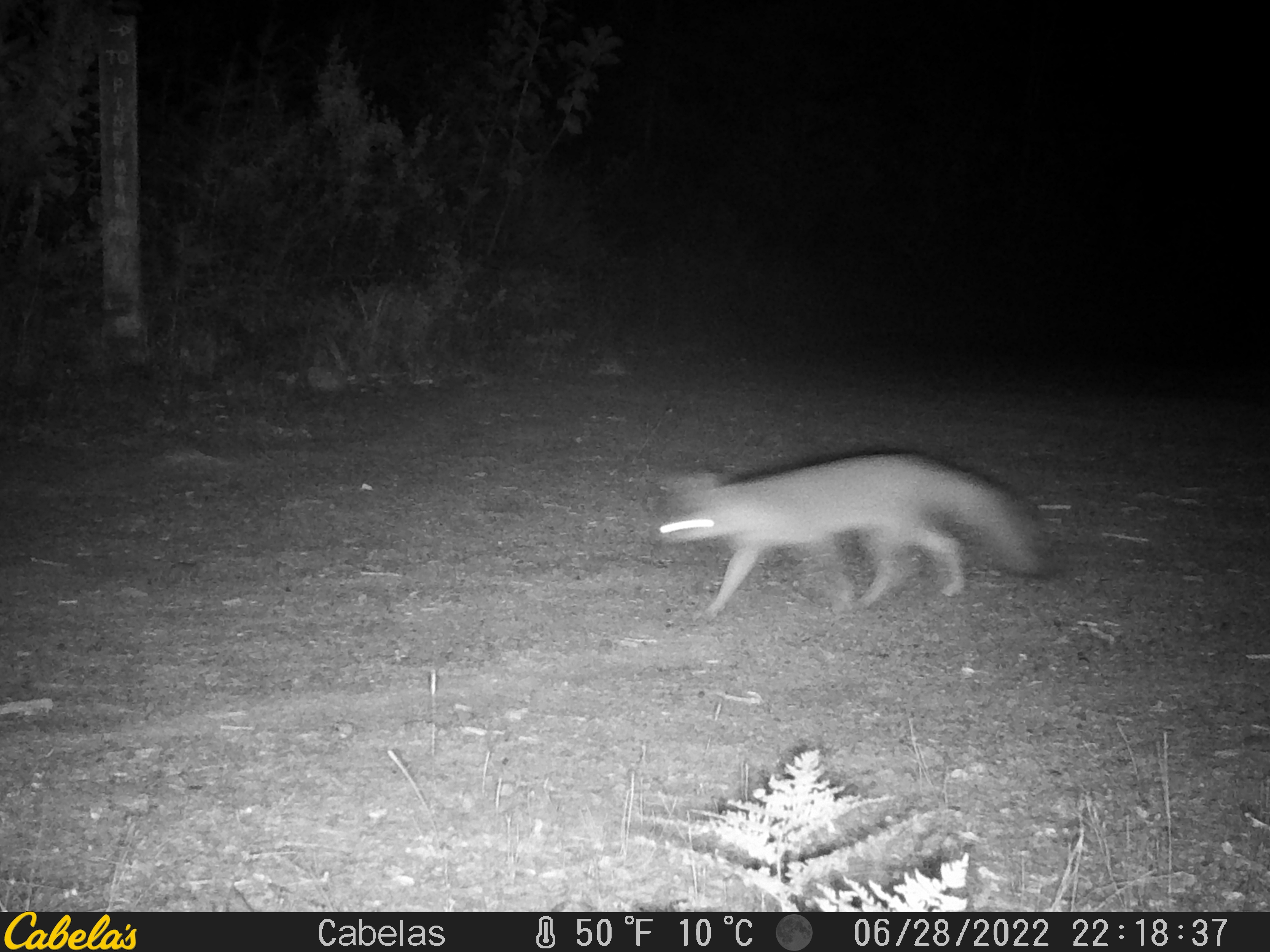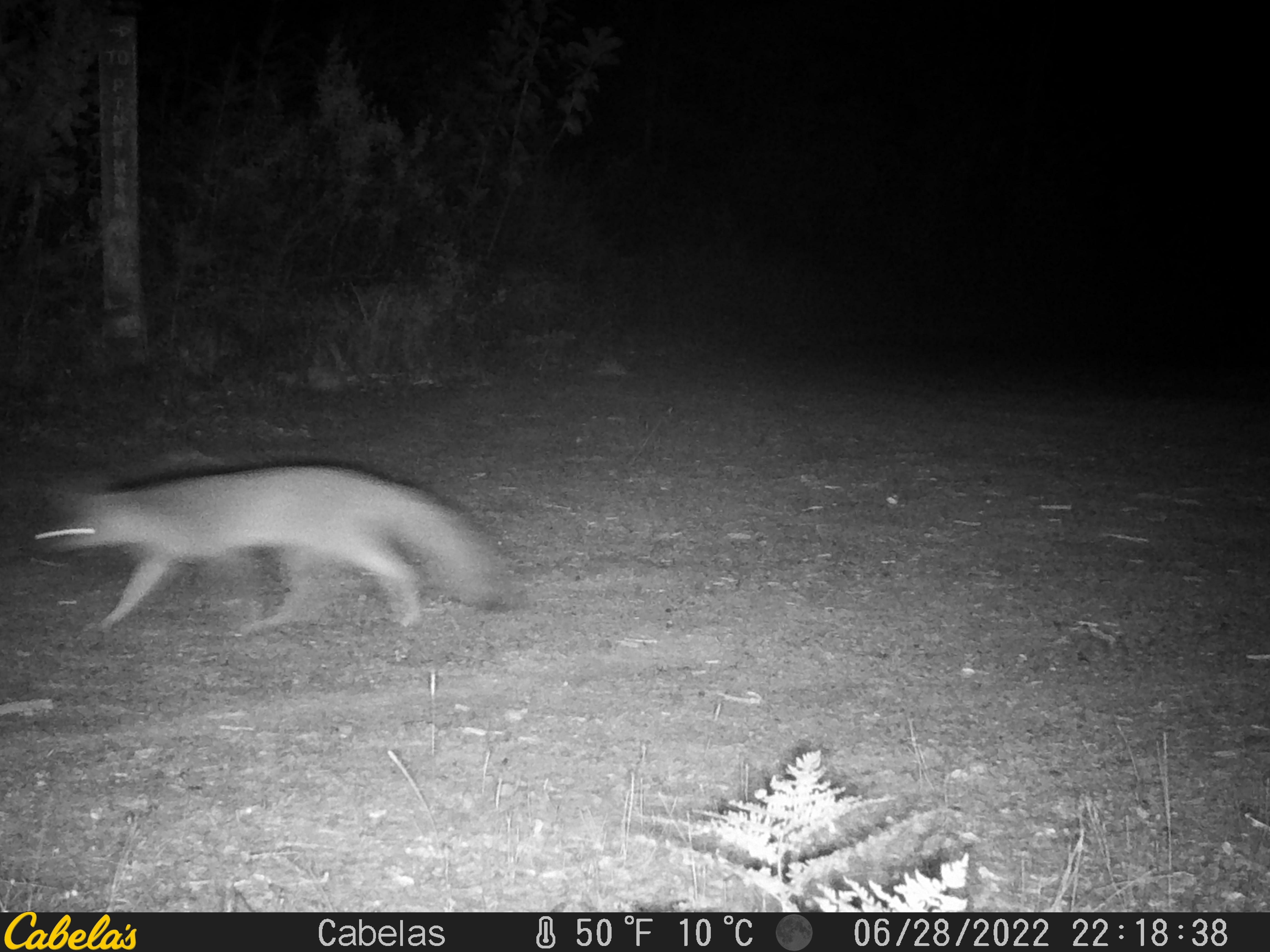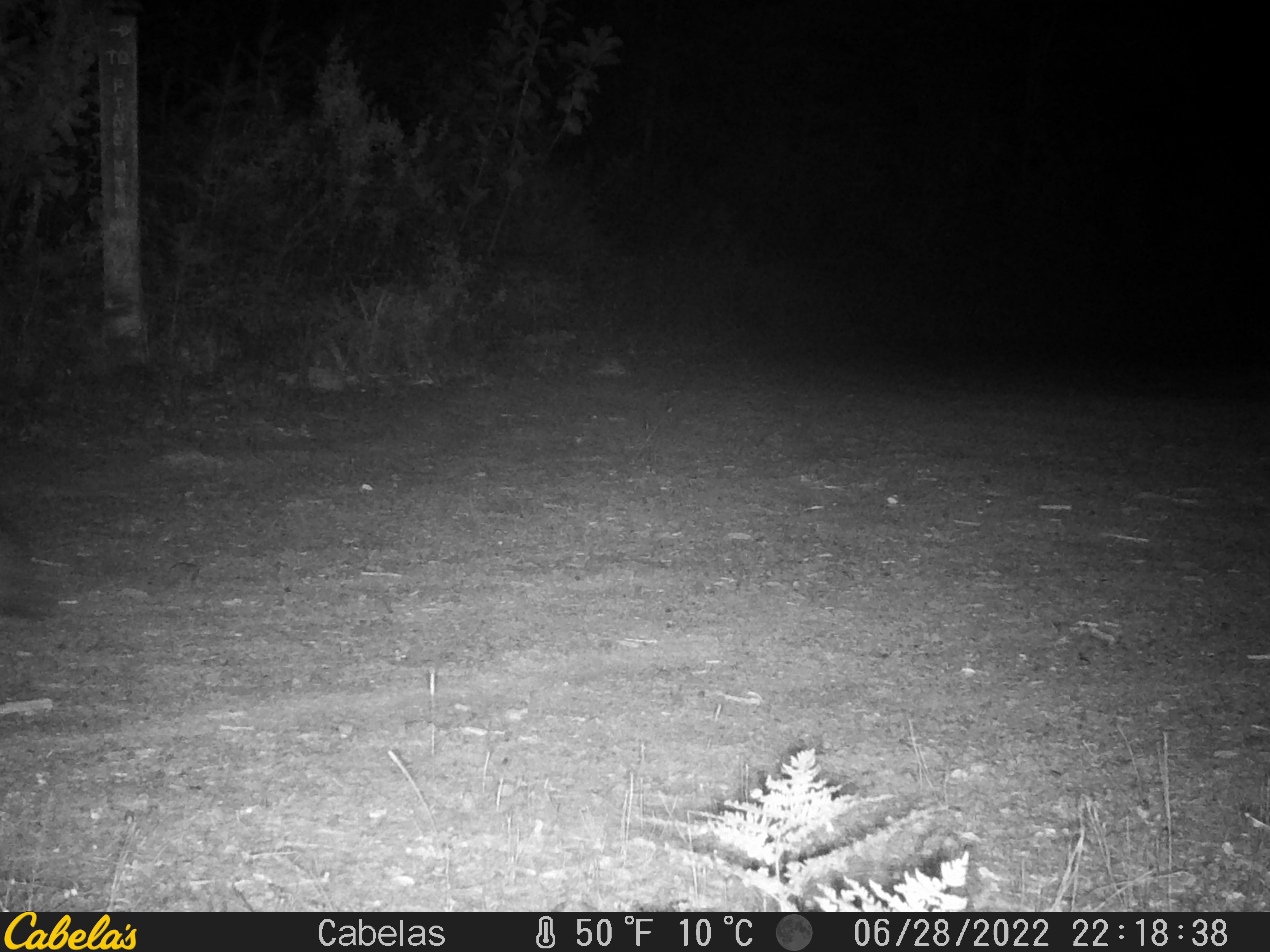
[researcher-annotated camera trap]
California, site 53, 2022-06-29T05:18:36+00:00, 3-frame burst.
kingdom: Animalia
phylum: Chordata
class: Mammalia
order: Carnivora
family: Canidae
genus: Urocyon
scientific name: Urocyon cinereoargenteus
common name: gray fox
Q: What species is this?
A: Gray fox (Urocyon cinereoargenteus).